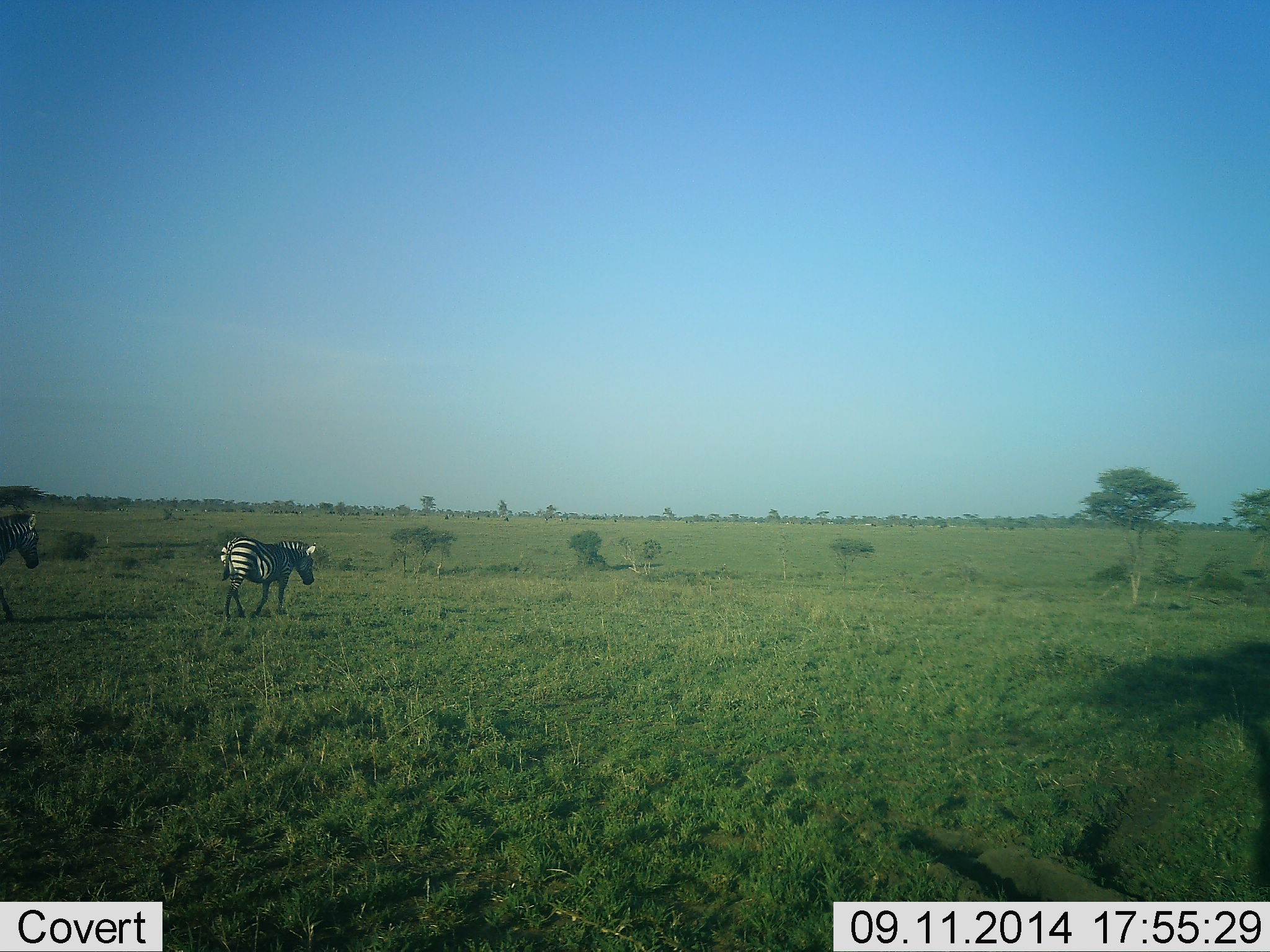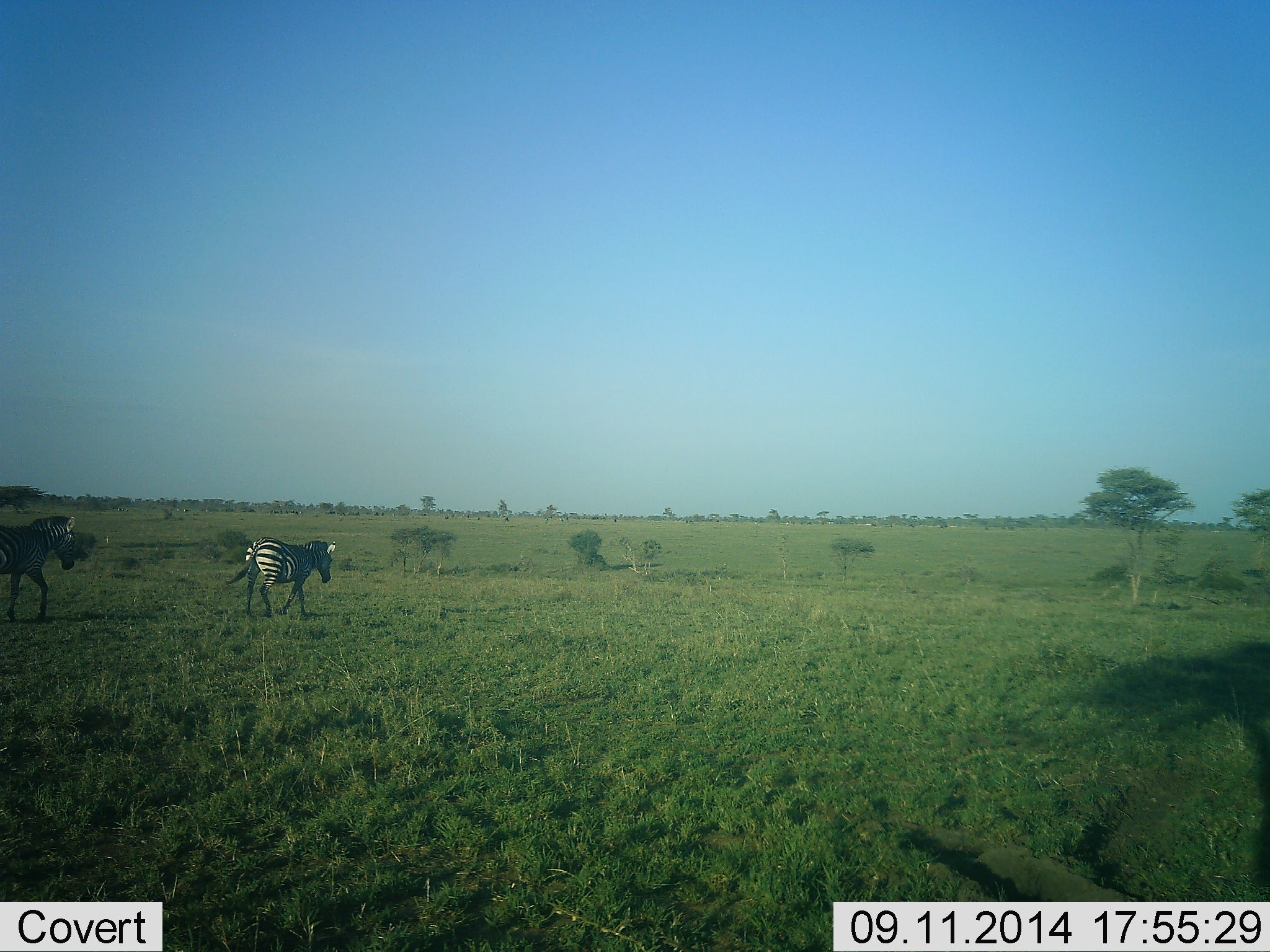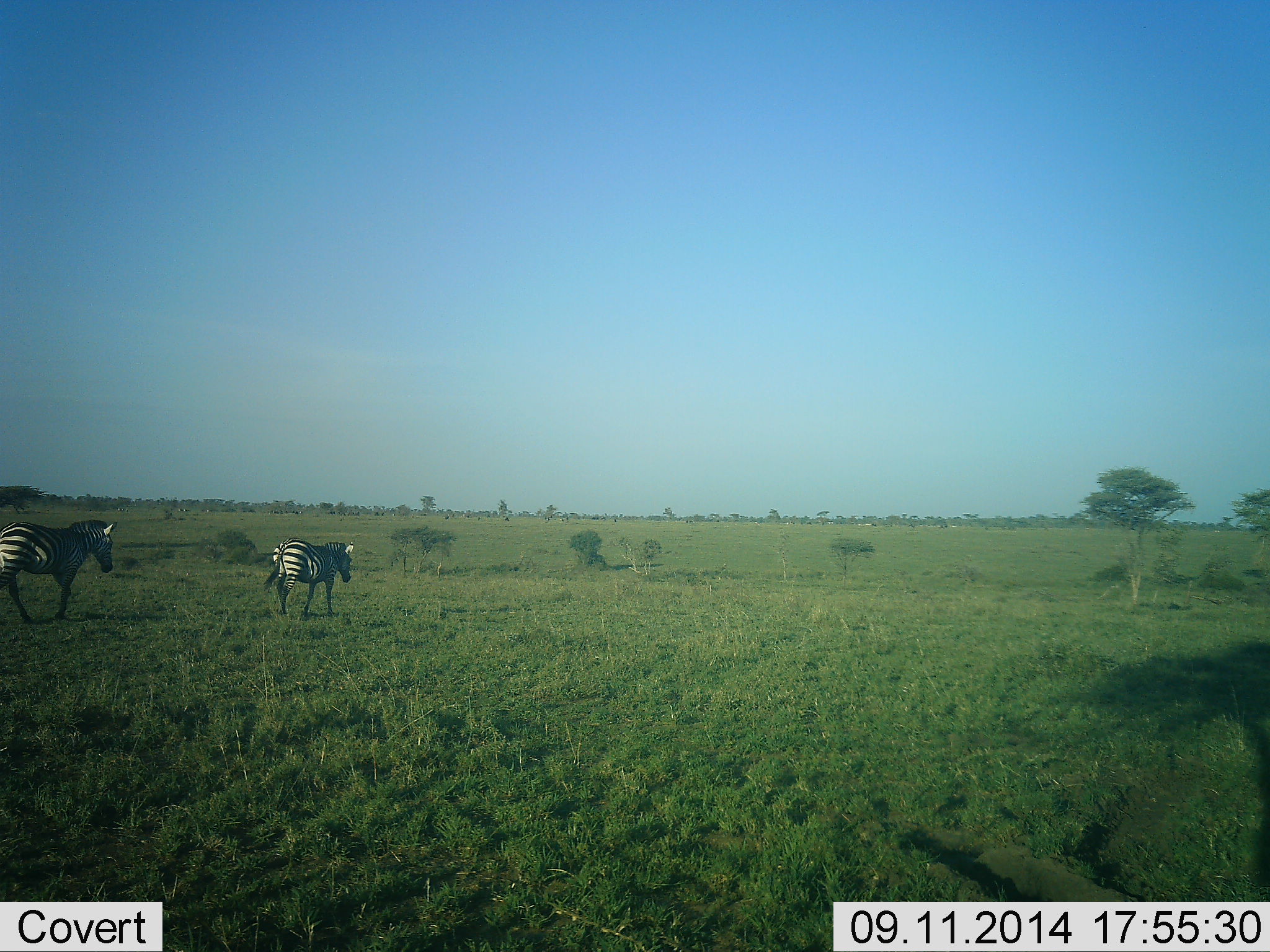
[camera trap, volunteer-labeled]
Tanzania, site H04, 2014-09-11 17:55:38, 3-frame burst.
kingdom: Animalia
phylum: Chordata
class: Mammalia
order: Perissodactyla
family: Equidae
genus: Equus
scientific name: Equus quagga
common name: plains zebra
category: zebra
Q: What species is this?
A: Zebra (plains zebra) (Equus quagga).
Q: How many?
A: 2.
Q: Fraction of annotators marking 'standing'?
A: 0%.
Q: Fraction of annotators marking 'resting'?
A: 0%.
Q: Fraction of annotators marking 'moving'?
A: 100%.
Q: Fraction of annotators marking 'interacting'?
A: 0%.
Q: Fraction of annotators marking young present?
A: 0%.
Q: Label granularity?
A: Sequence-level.